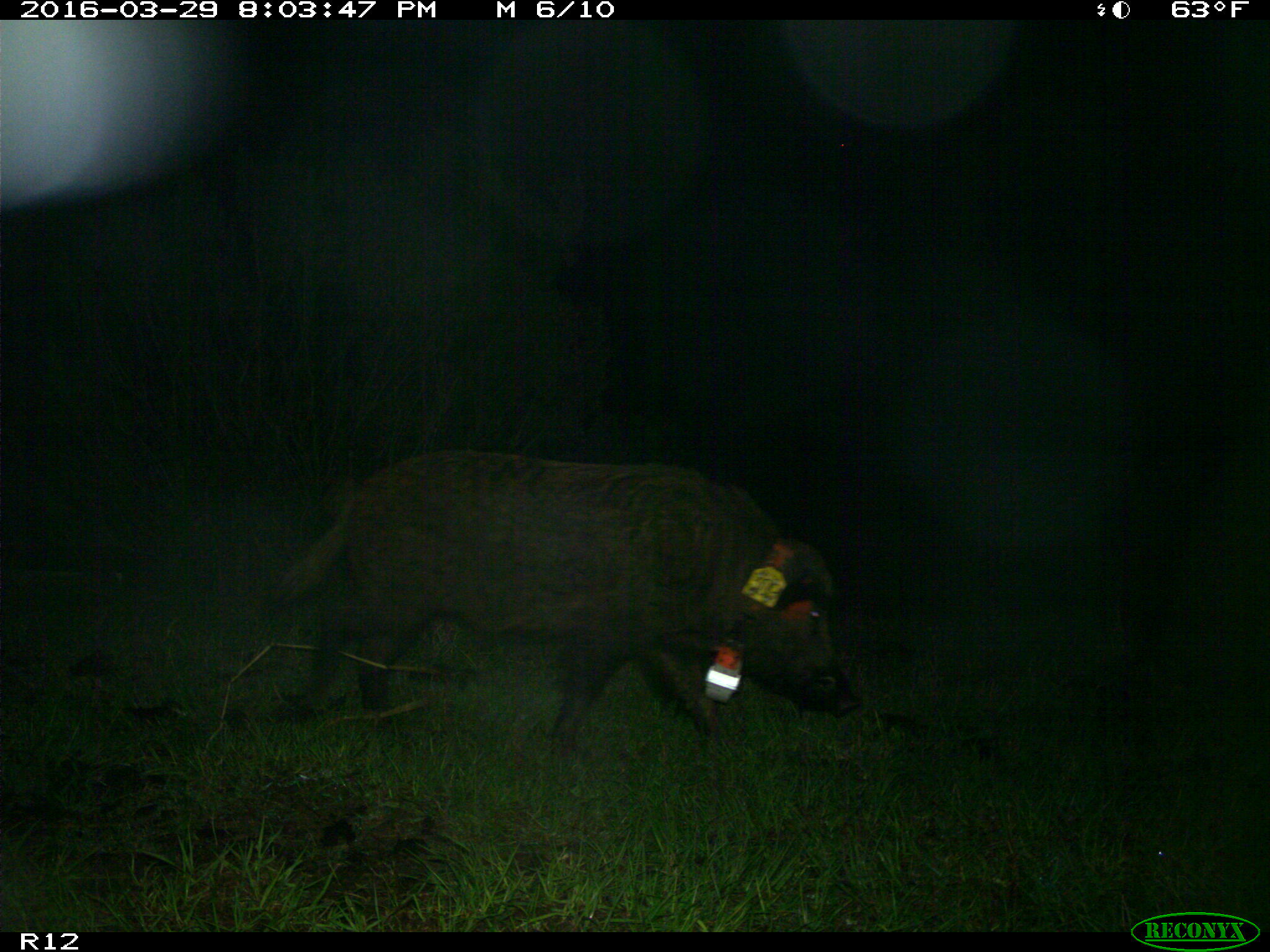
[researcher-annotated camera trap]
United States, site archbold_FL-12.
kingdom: Animalia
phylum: Chordata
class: Mammalia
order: Artiodactyla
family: Suidae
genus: Sus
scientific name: Sus scrofa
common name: wild boar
Sus scrofa (wild boar).